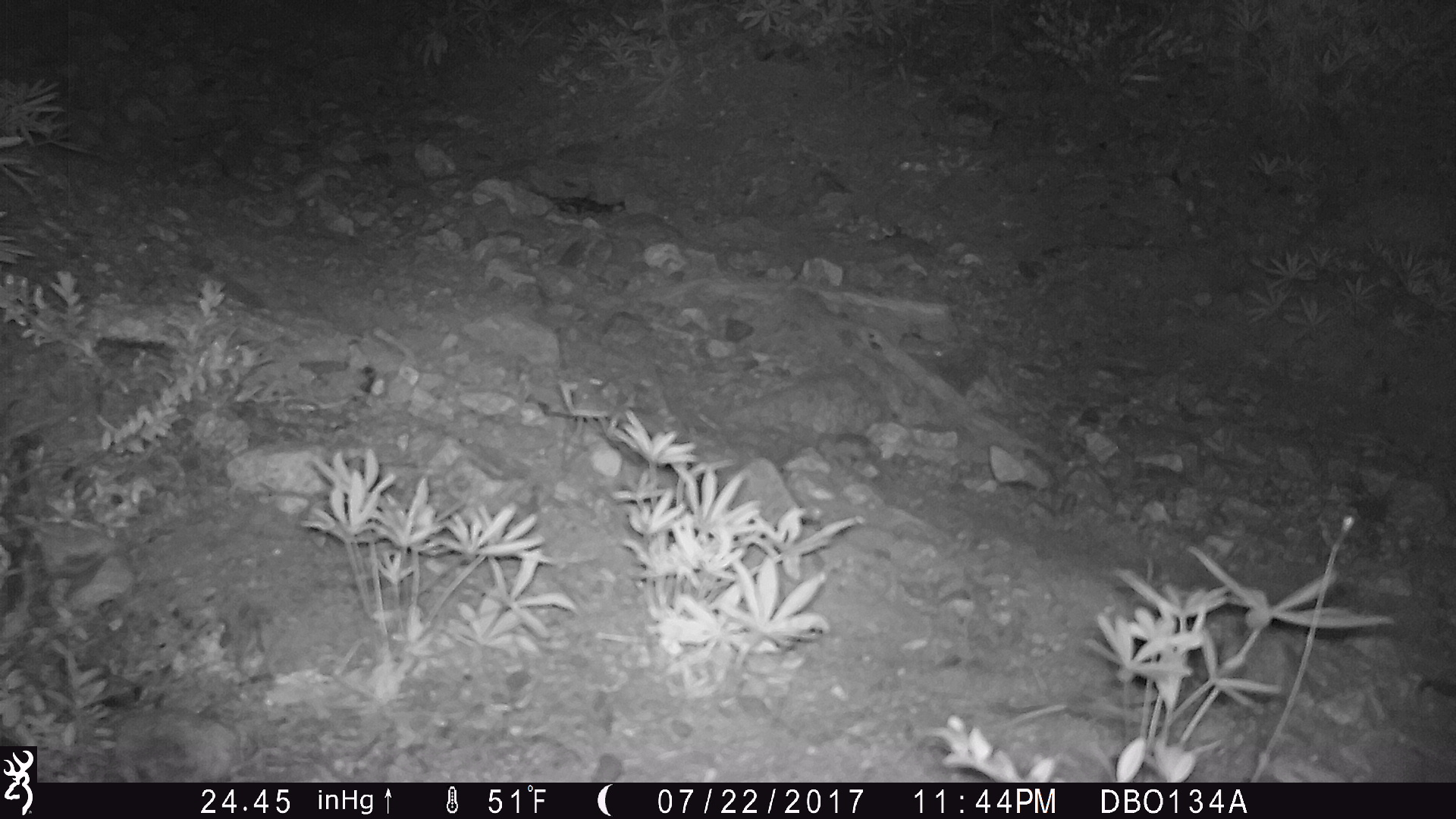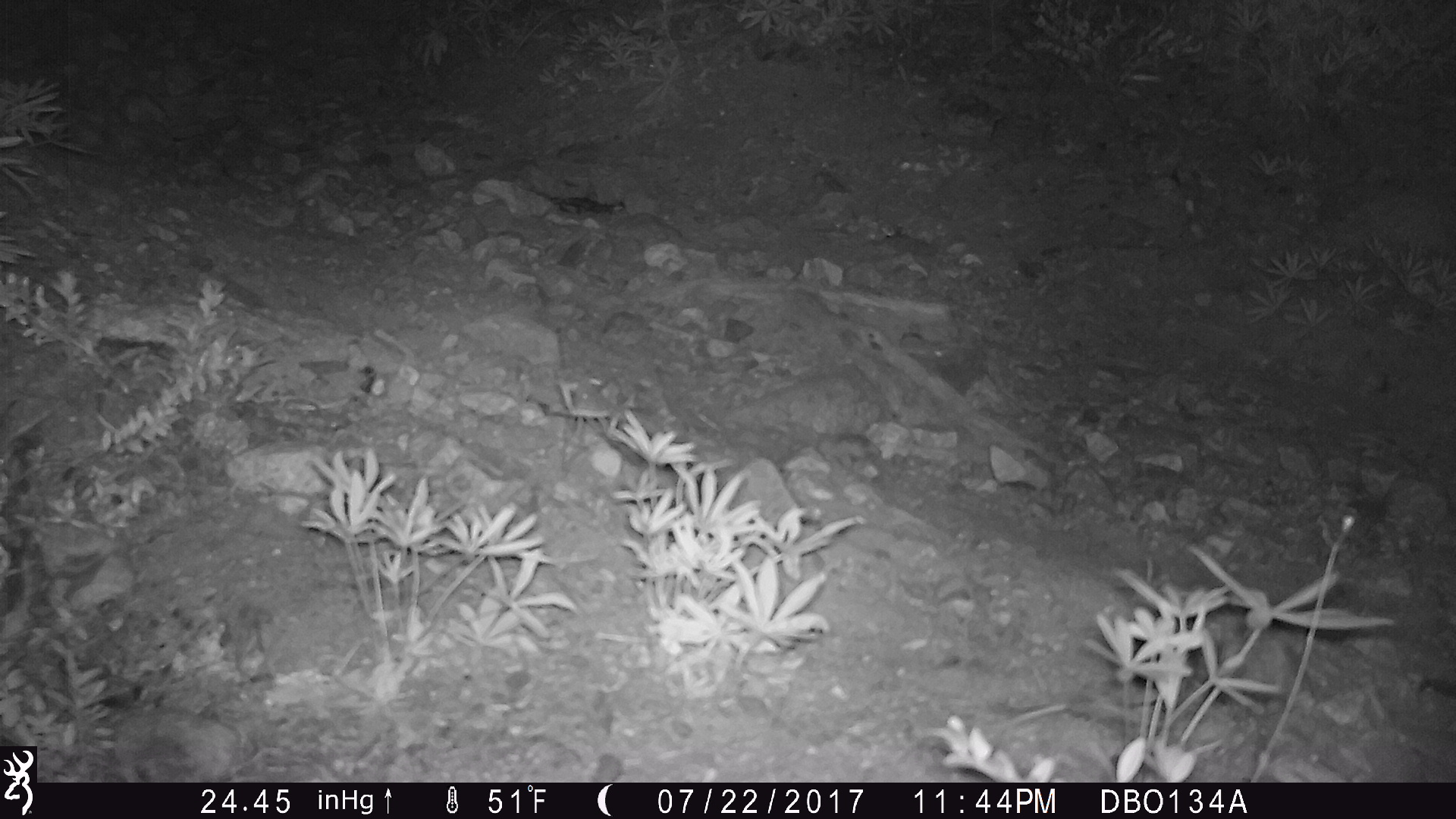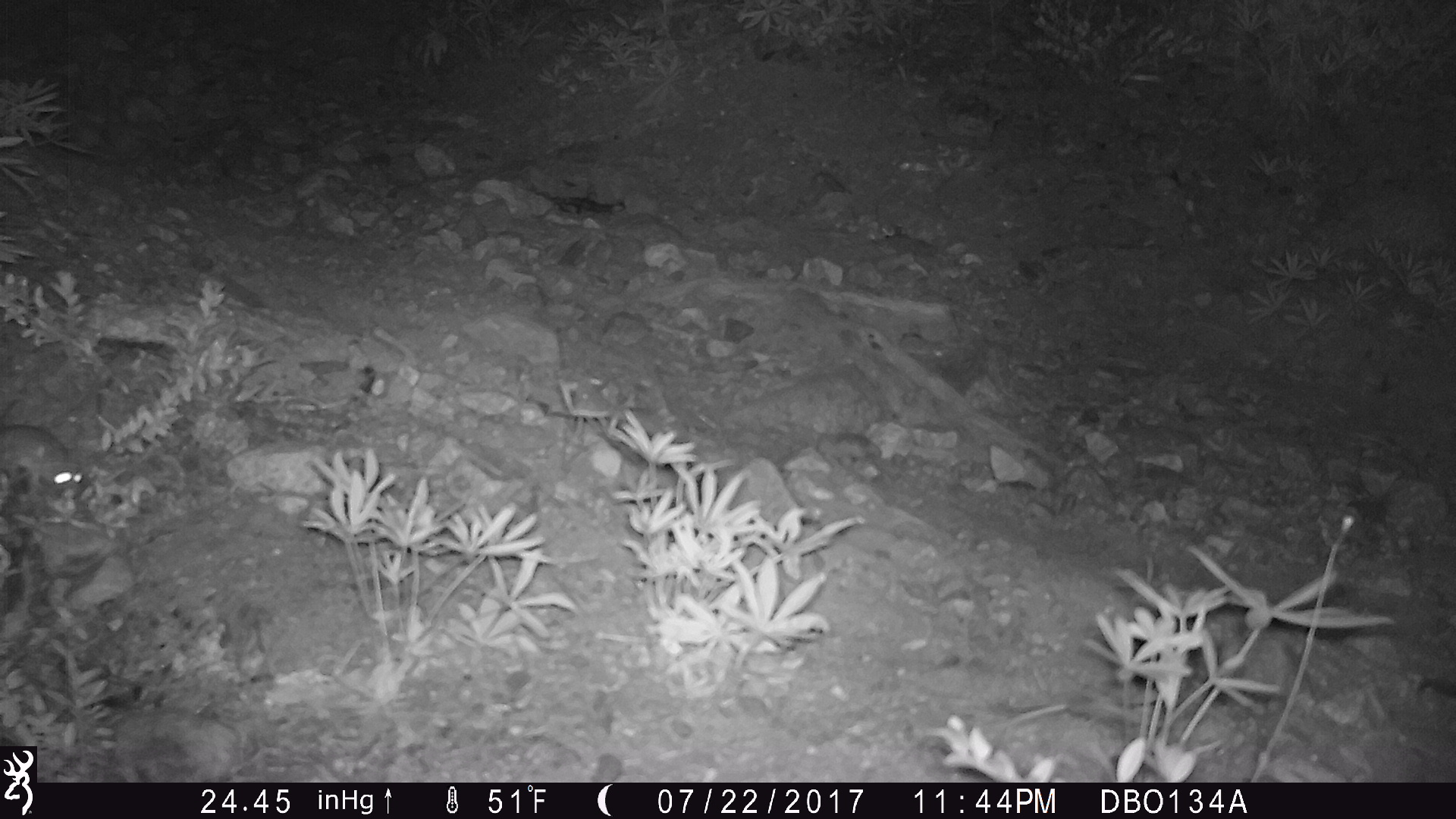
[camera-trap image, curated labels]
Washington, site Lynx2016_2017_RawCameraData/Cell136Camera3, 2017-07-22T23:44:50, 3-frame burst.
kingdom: Animalia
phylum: Chordata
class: Mammalia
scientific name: Mammalia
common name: small mammal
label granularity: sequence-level